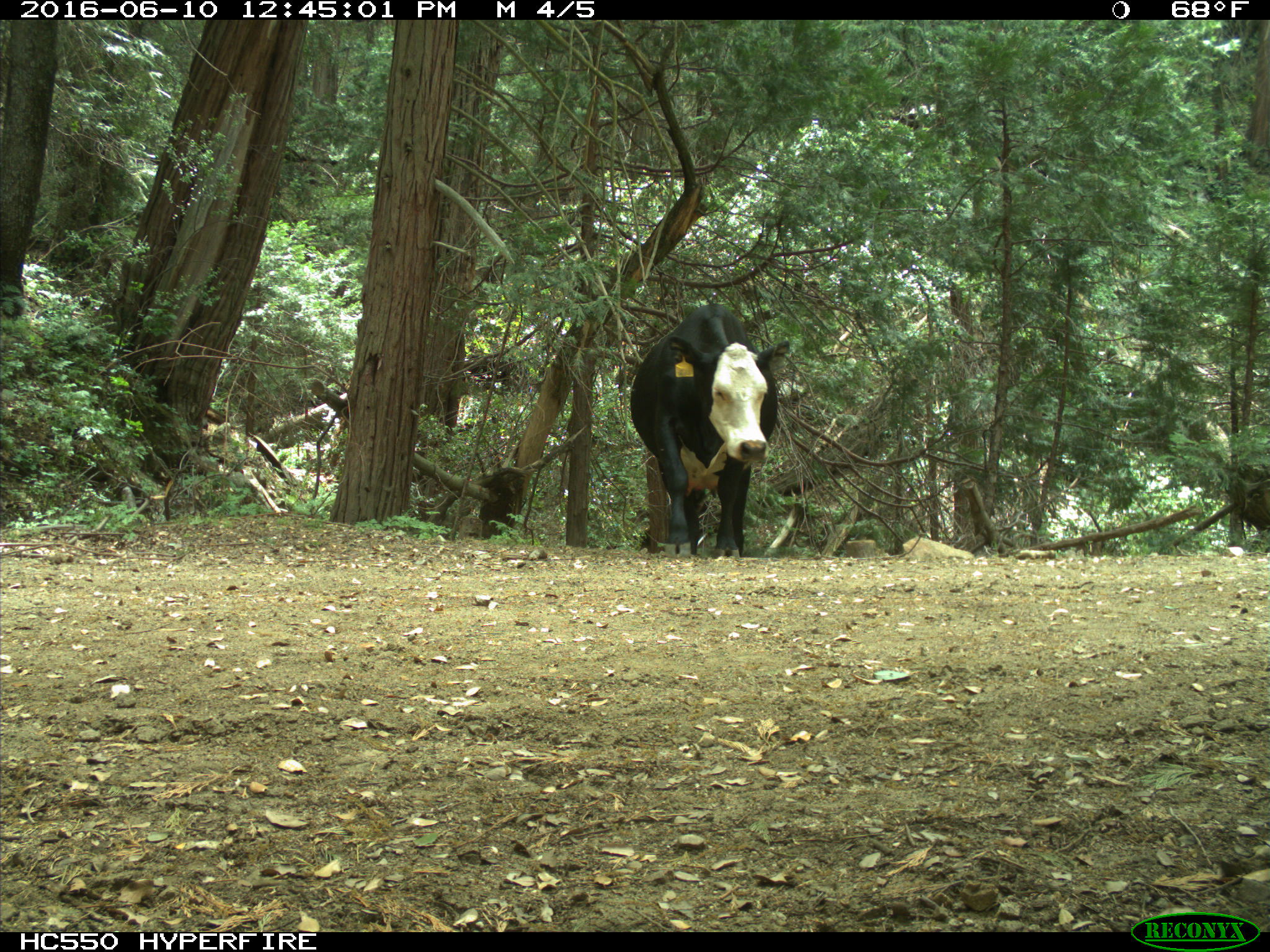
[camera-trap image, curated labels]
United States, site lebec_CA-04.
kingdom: Animalia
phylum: Chordata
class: Mammalia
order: Artiodactyla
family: Bovidae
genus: Bos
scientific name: Bos taurus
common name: domestic cow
Bos taurus (domestic cow).